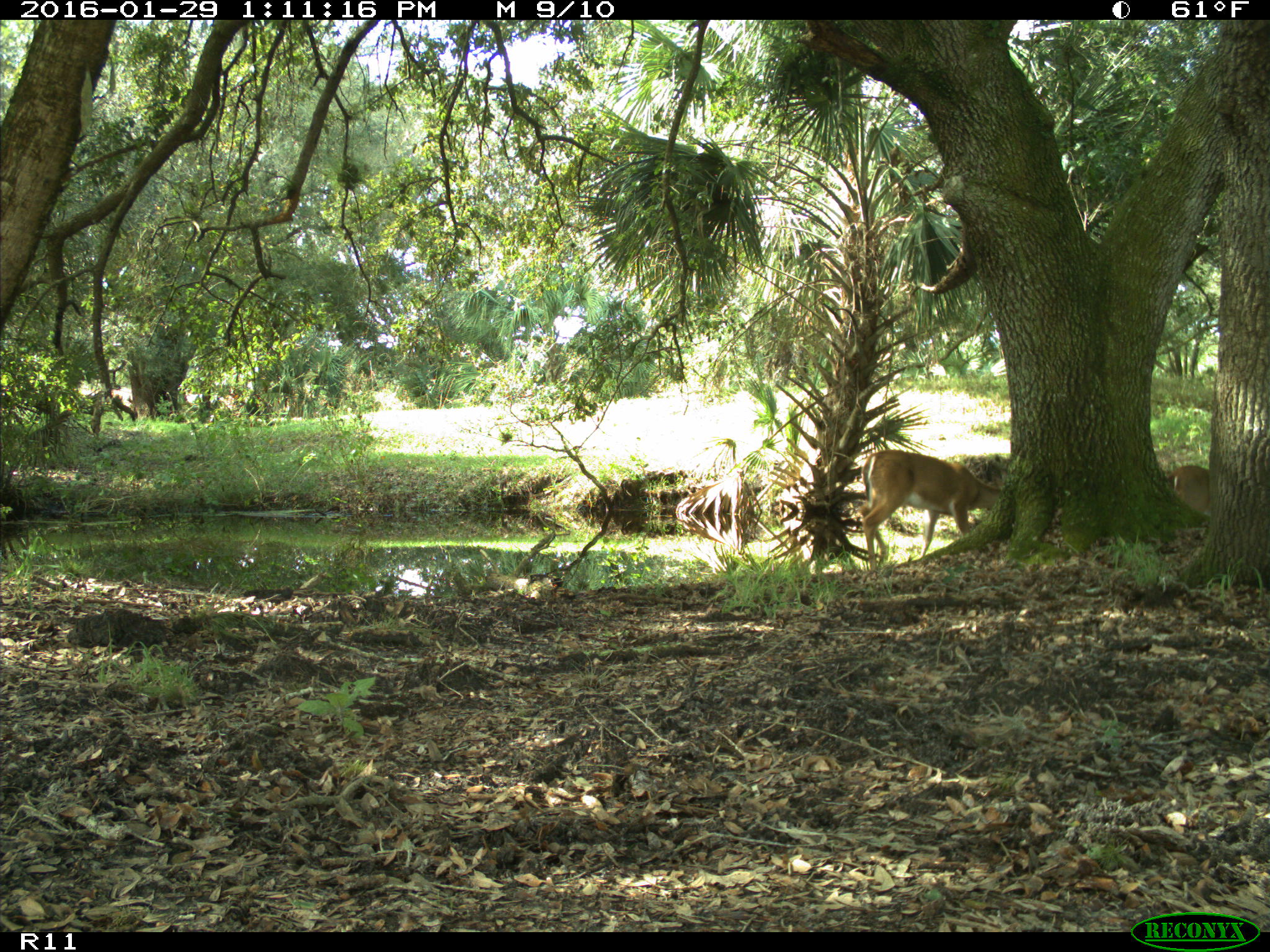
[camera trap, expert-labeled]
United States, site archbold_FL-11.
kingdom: Animalia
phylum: Chordata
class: Mammalia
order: Artiodactyla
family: Cervidae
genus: Odocoileus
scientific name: Odocoileus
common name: deer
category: unidentified deer